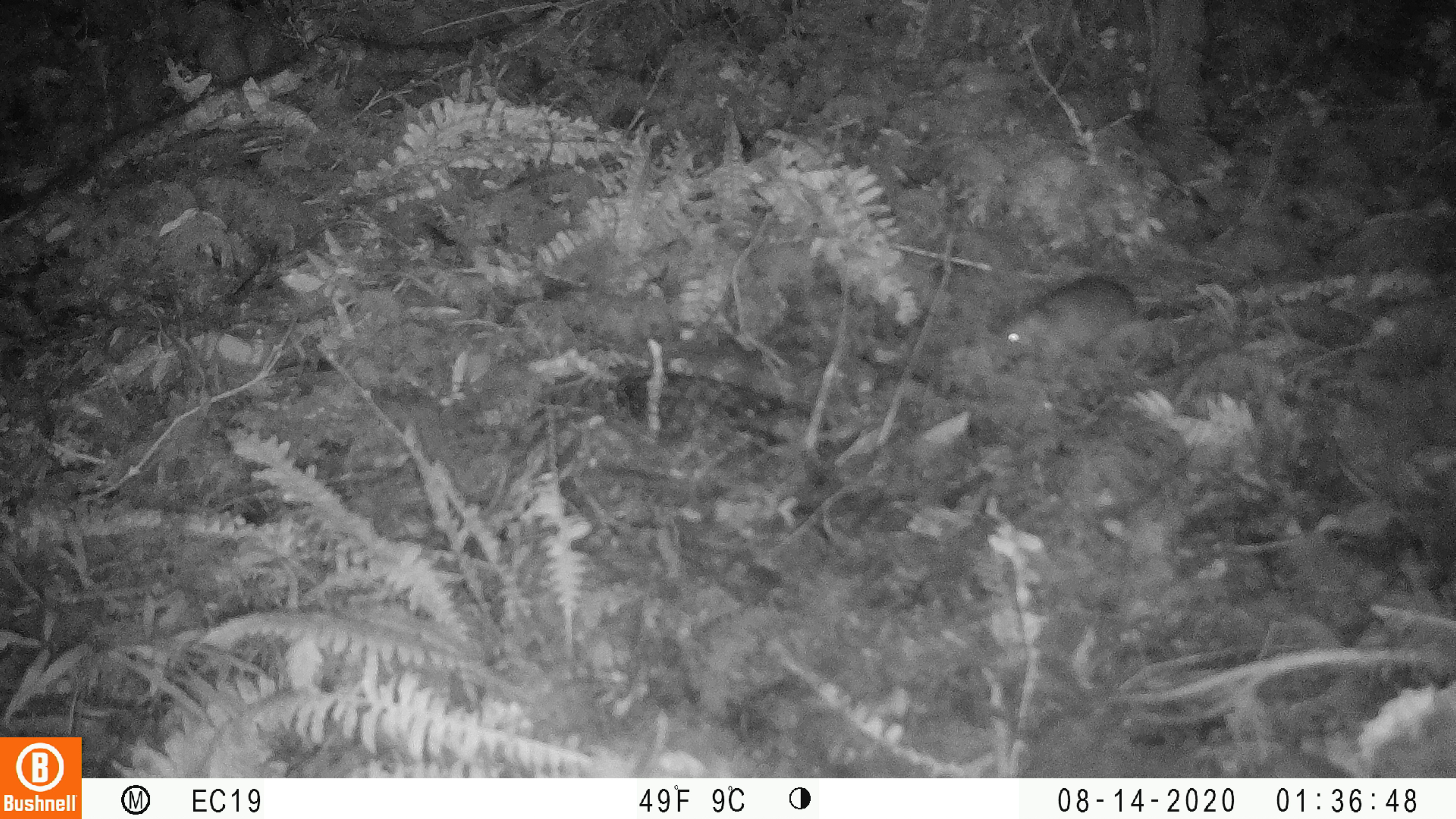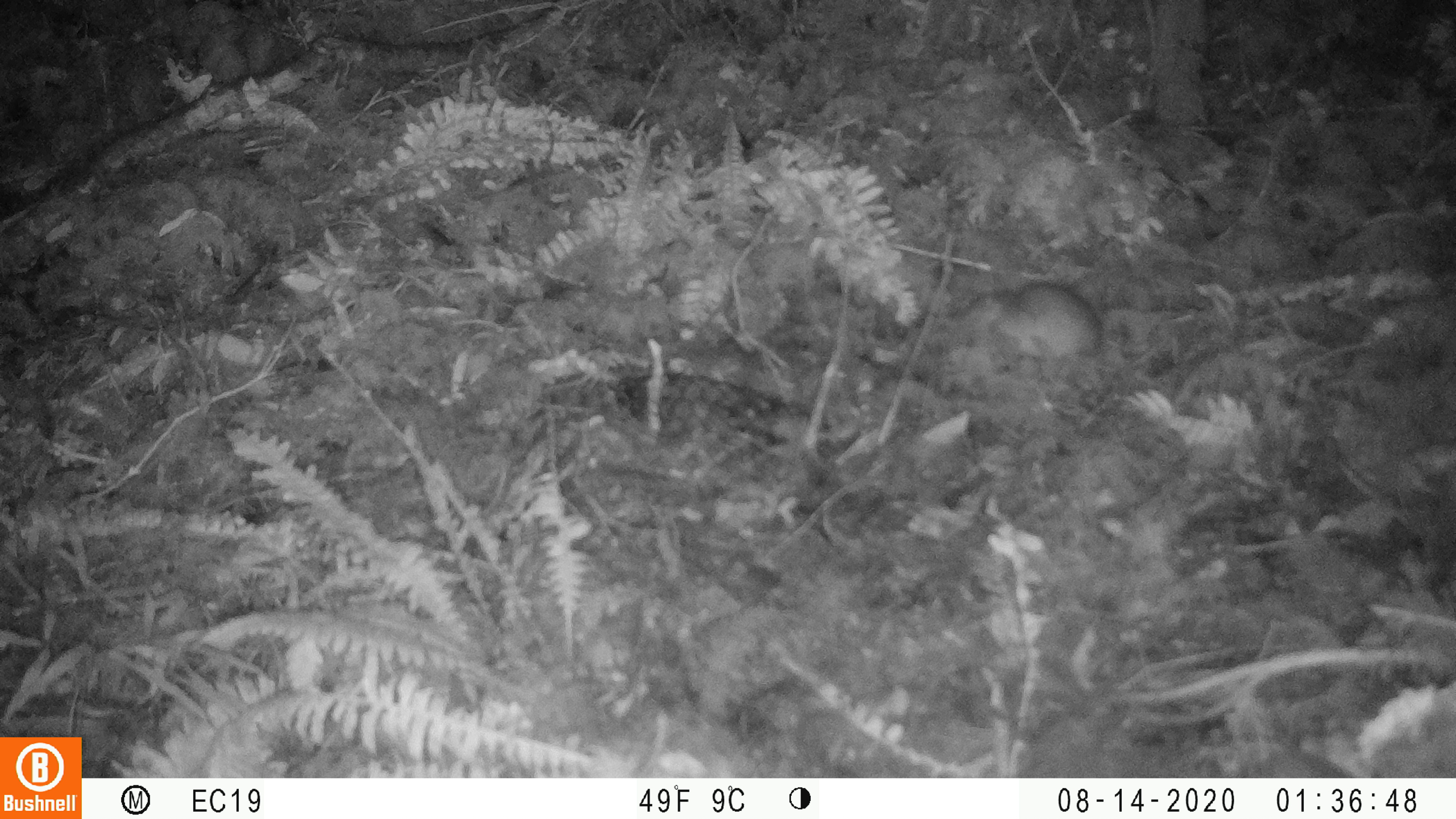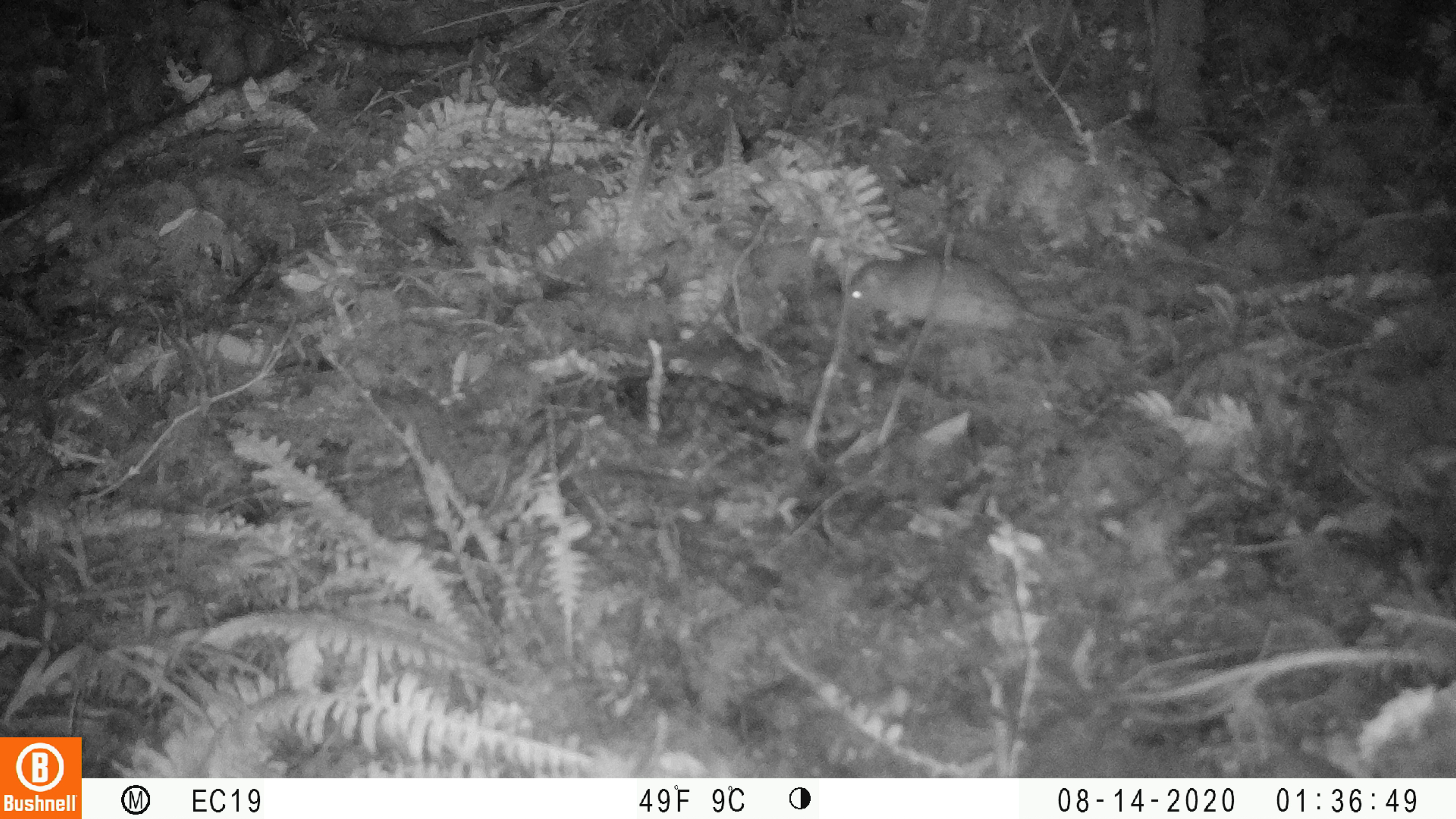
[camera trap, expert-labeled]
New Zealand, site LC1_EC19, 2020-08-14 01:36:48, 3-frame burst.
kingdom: Animalia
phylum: Chordata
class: Mammalia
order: Rodentia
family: Muridae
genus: Rattus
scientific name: Rattus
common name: rat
Rat (Rattus).